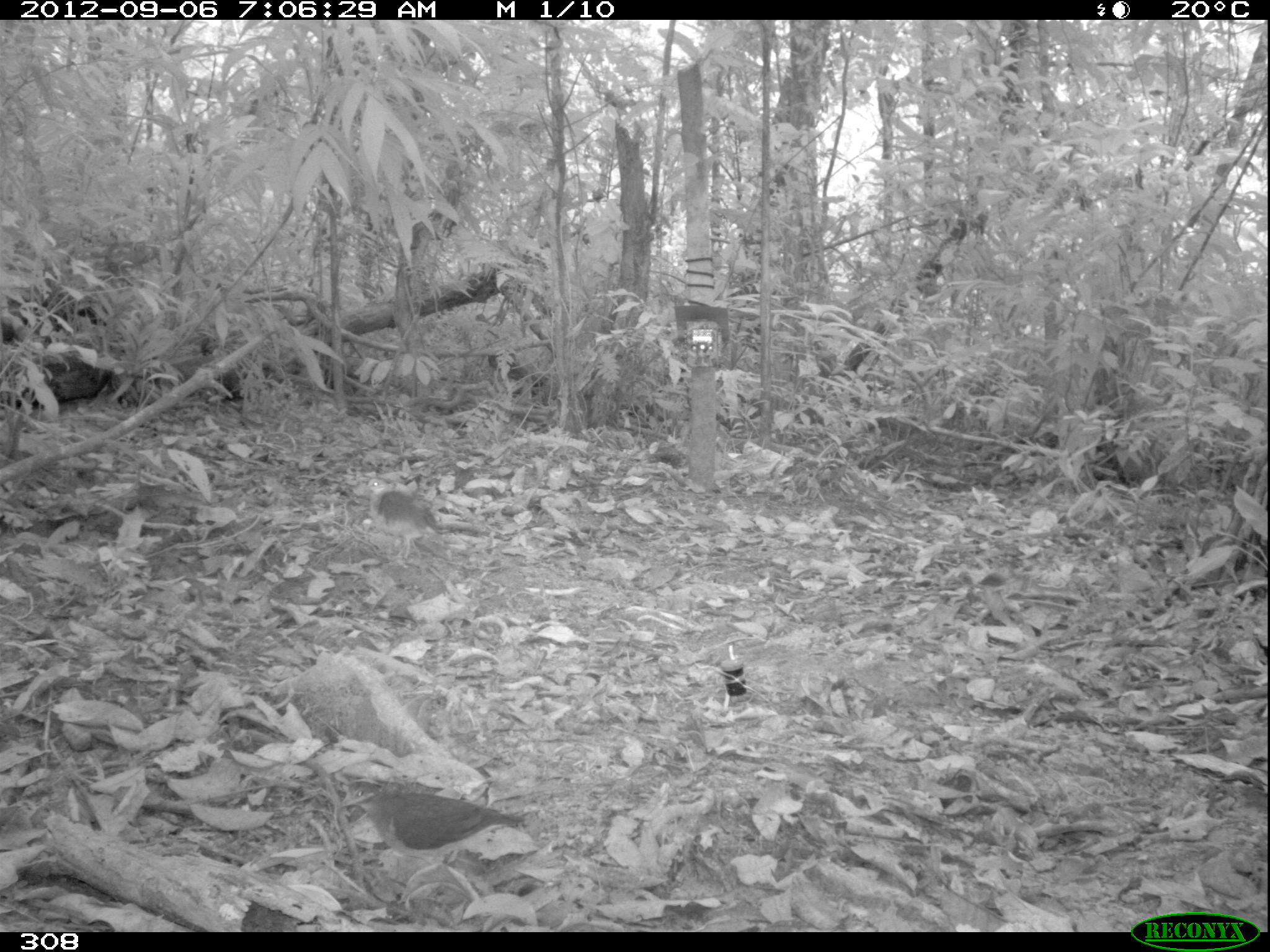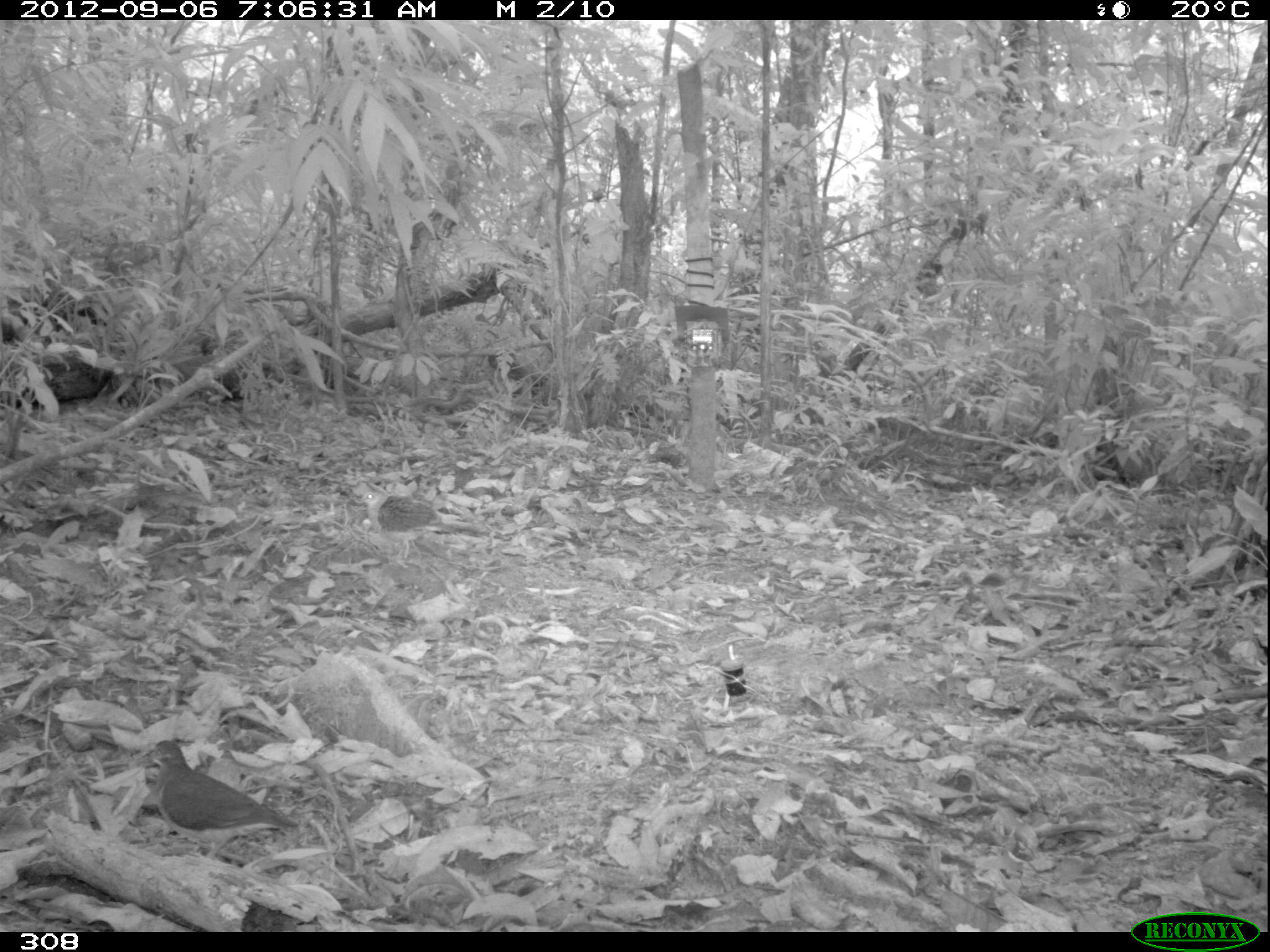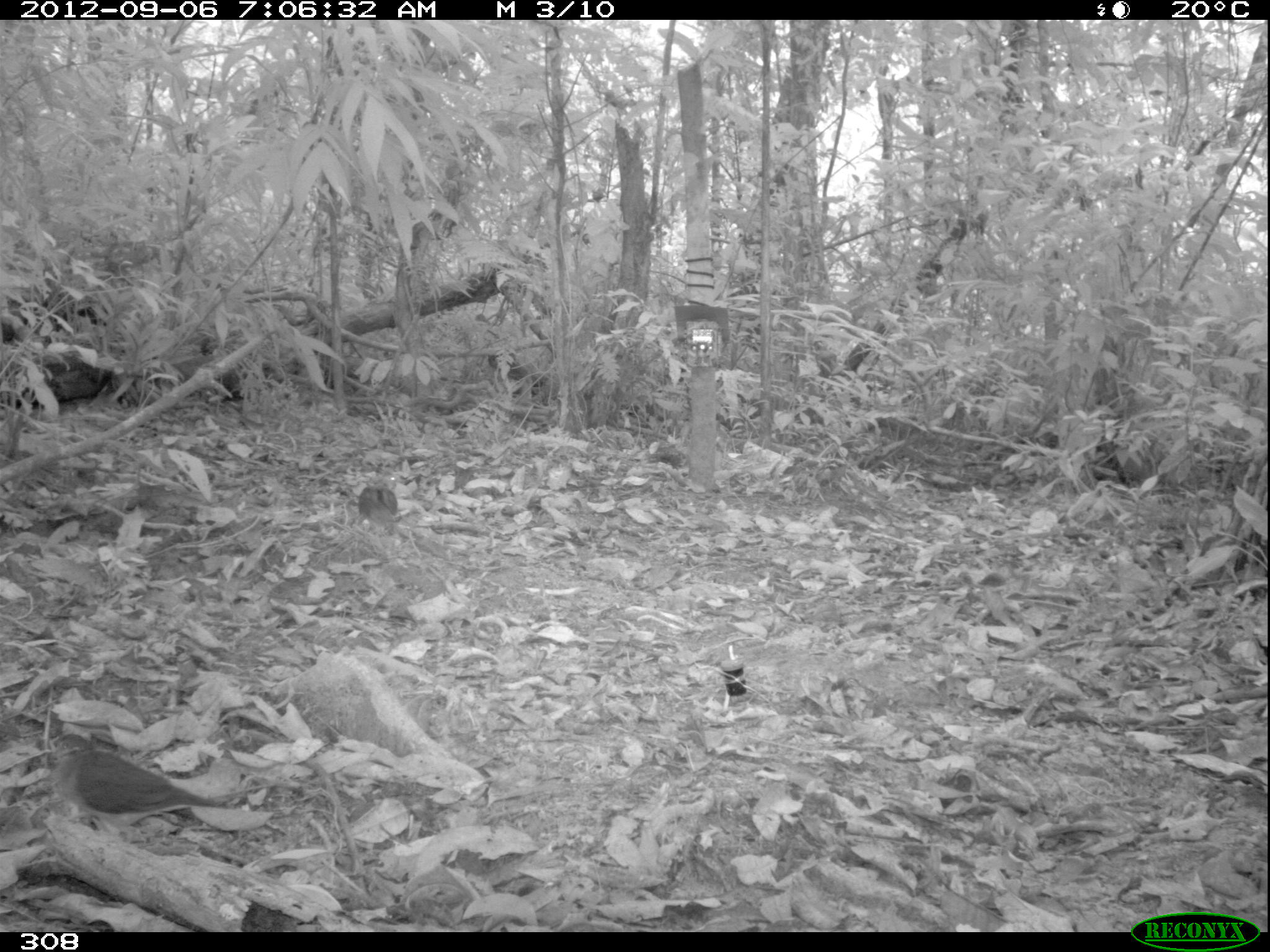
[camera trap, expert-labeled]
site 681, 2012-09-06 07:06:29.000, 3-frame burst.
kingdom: Animalia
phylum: Chordata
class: Aves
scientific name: Aves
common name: bird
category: unknown bird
Unknown bird (bird) (Aves).